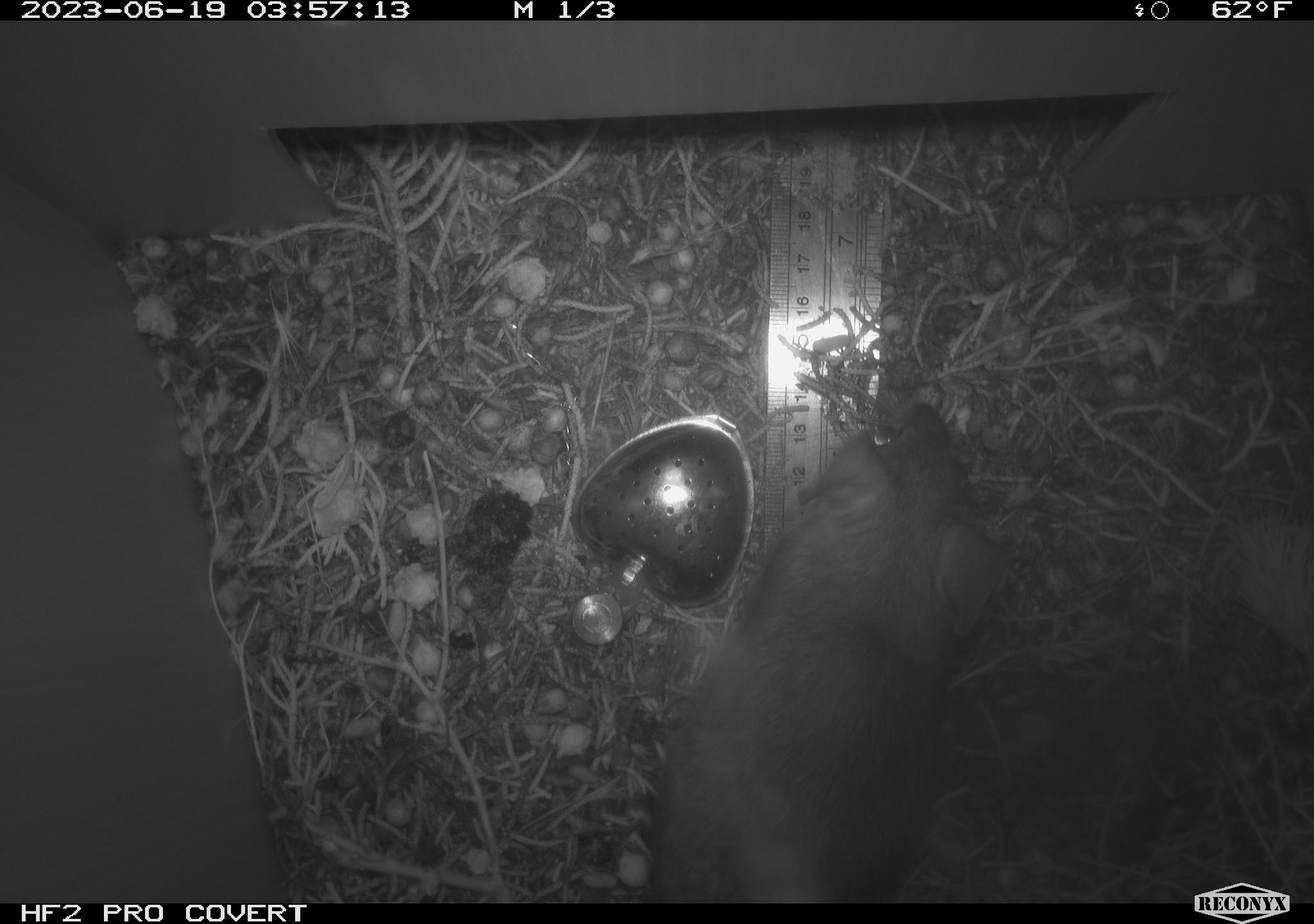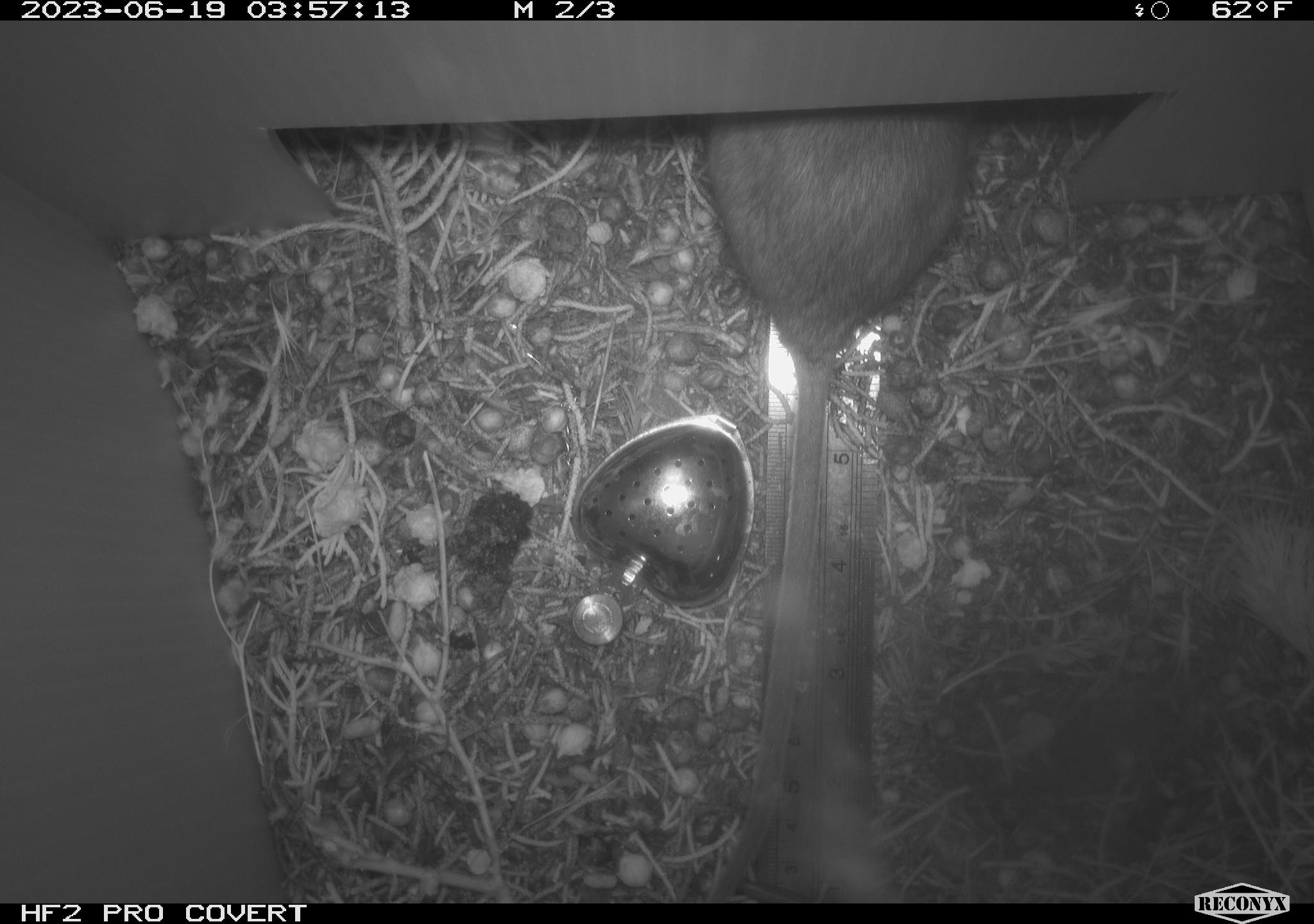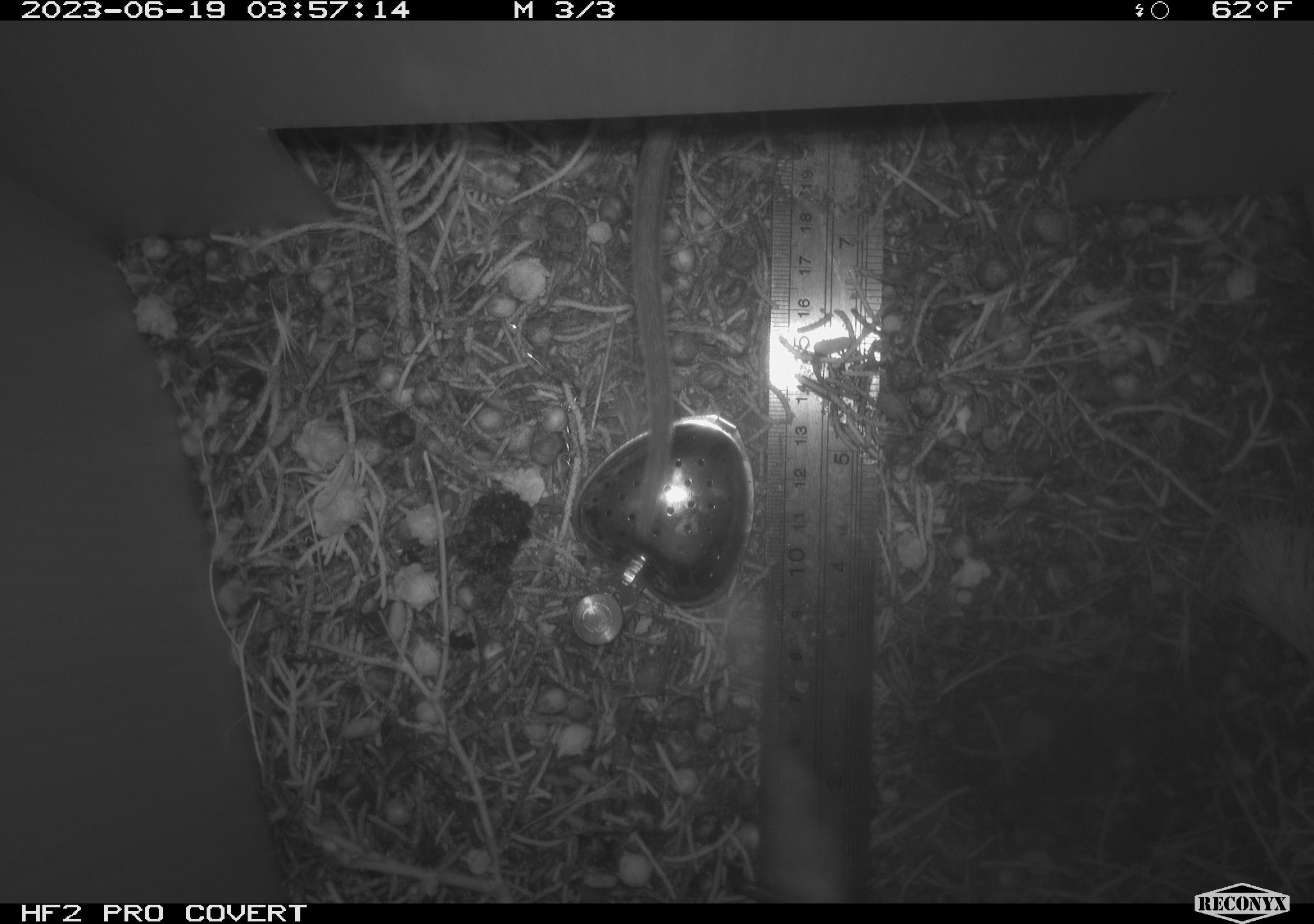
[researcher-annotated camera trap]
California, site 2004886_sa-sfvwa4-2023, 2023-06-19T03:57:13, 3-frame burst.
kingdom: Animalia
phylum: Chordata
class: Mammalia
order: Rodentia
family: Cricetidae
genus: Neotoma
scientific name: Neotoma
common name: pack rat or woodrat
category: neotoma species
Neotoma species (pack rat or woodrat) (Neotoma).